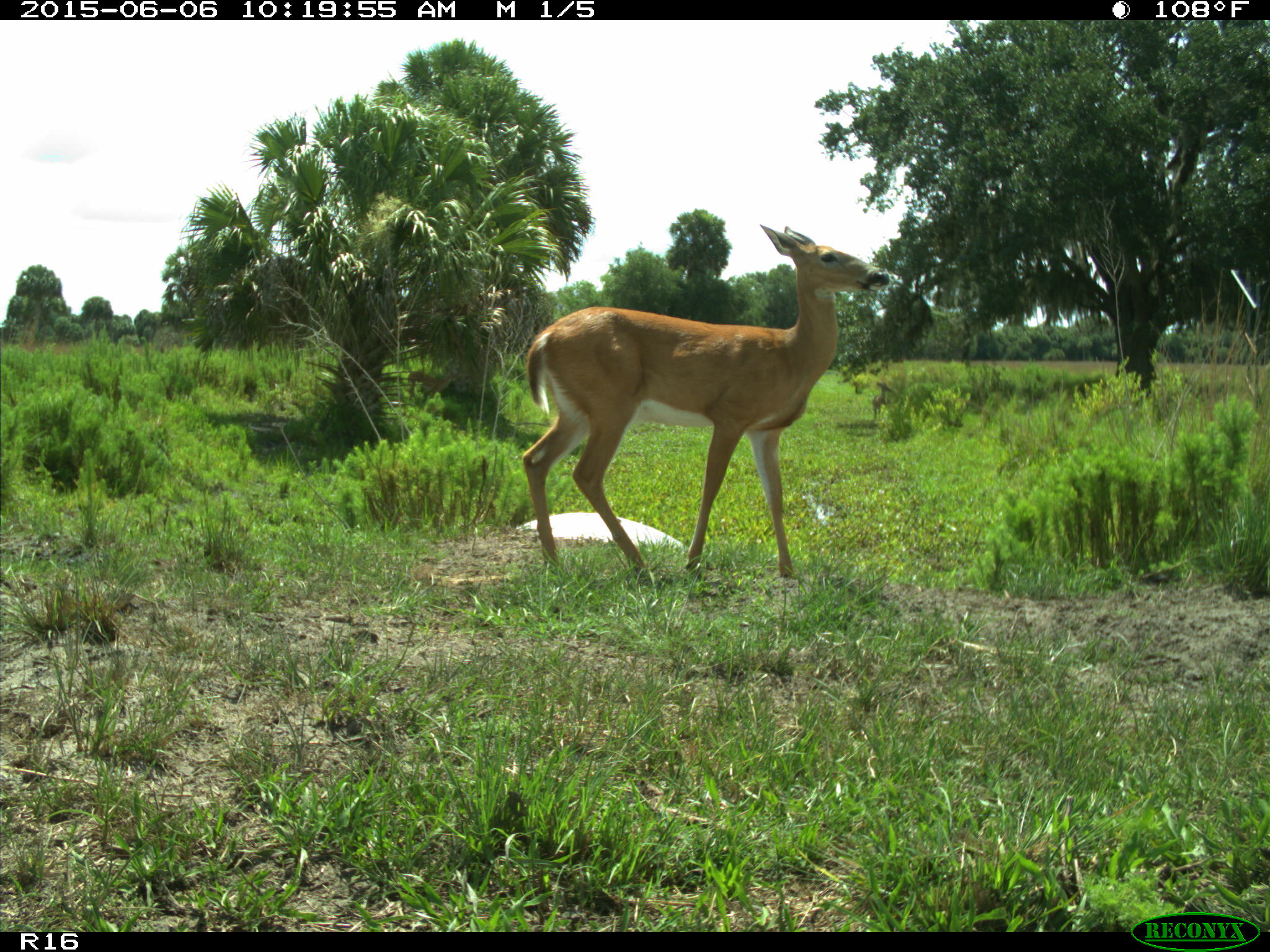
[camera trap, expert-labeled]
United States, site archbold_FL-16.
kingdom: Animalia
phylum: Chordata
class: Mammalia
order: Artiodactyla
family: Cervidae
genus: Odocoileus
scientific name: Odocoileus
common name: deer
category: unidentified deer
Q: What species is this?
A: Unidentified deer (deer) (Odocoileus).